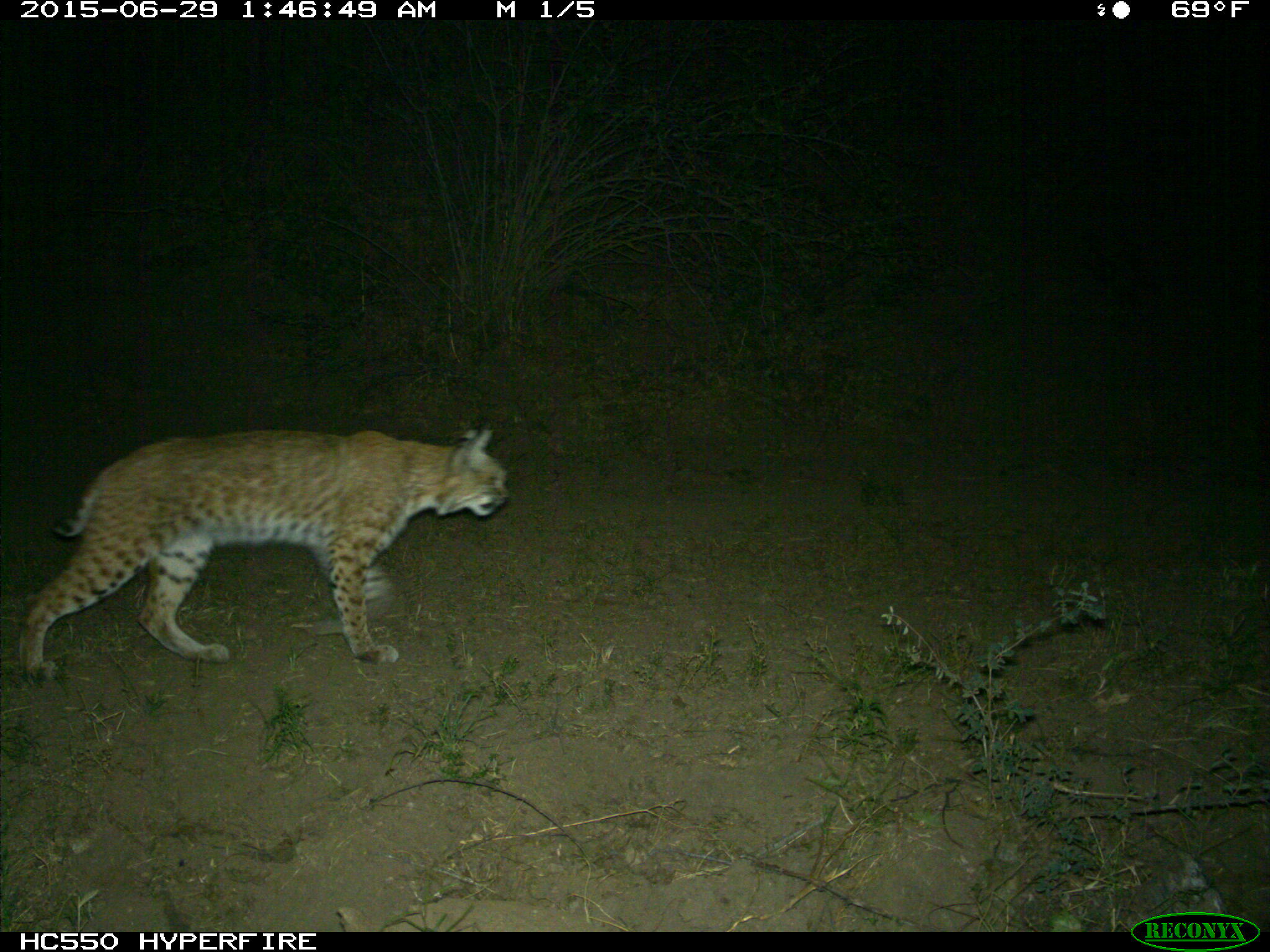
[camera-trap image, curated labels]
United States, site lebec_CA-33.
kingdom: Animalia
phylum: Chordata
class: Mammalia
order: Carnivora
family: Felidae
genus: Lynx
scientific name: Lynx rufus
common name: bobcat